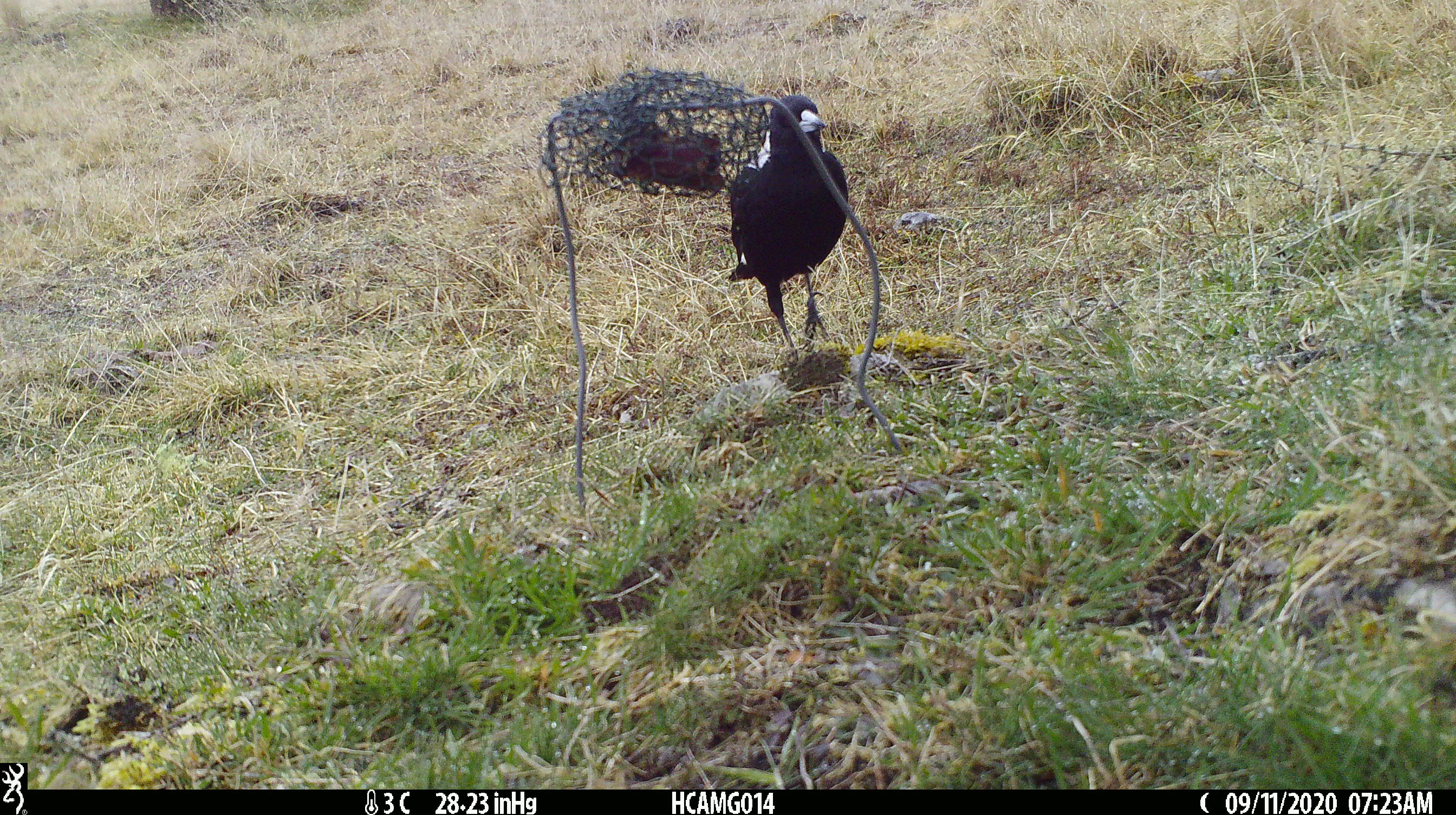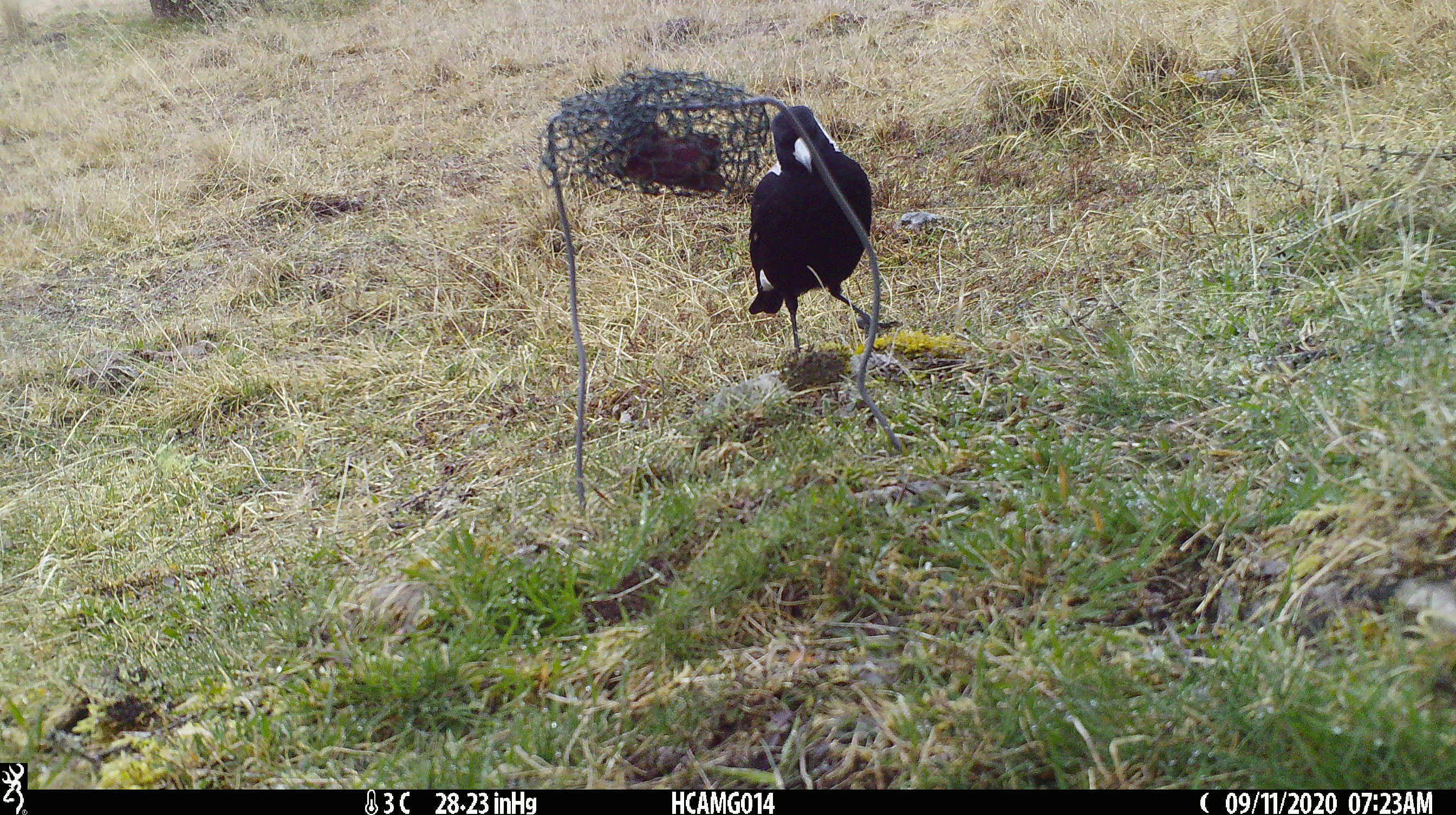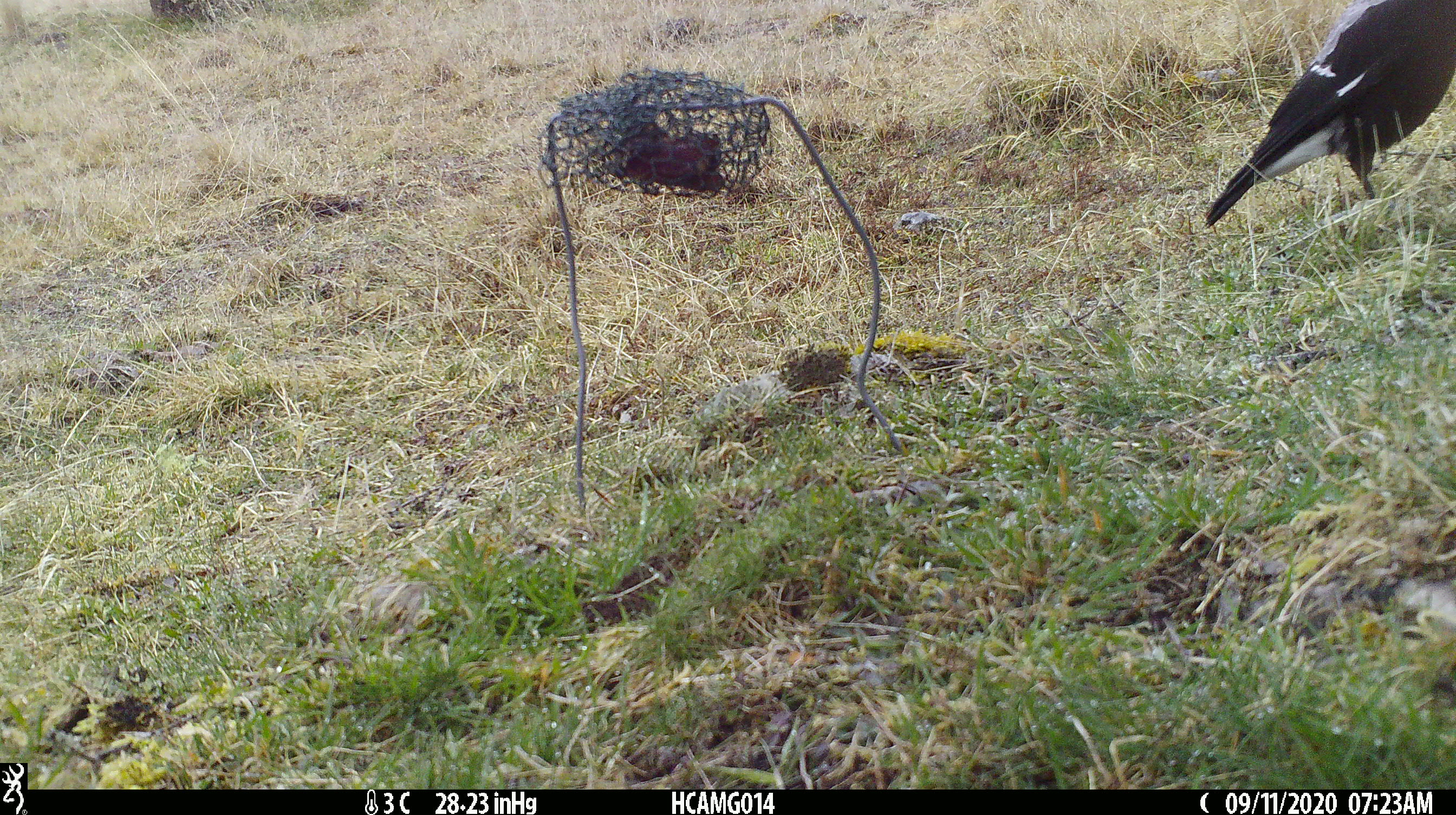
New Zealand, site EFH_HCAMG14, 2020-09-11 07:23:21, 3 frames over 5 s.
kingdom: Animalia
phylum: Chordata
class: Aves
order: Passeriformes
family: Artamidae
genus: Gymnorhina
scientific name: Gymnorhina tibicen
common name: australian magpie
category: magpie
Magpie (australian magpie) (Gymnorhina tibicen).